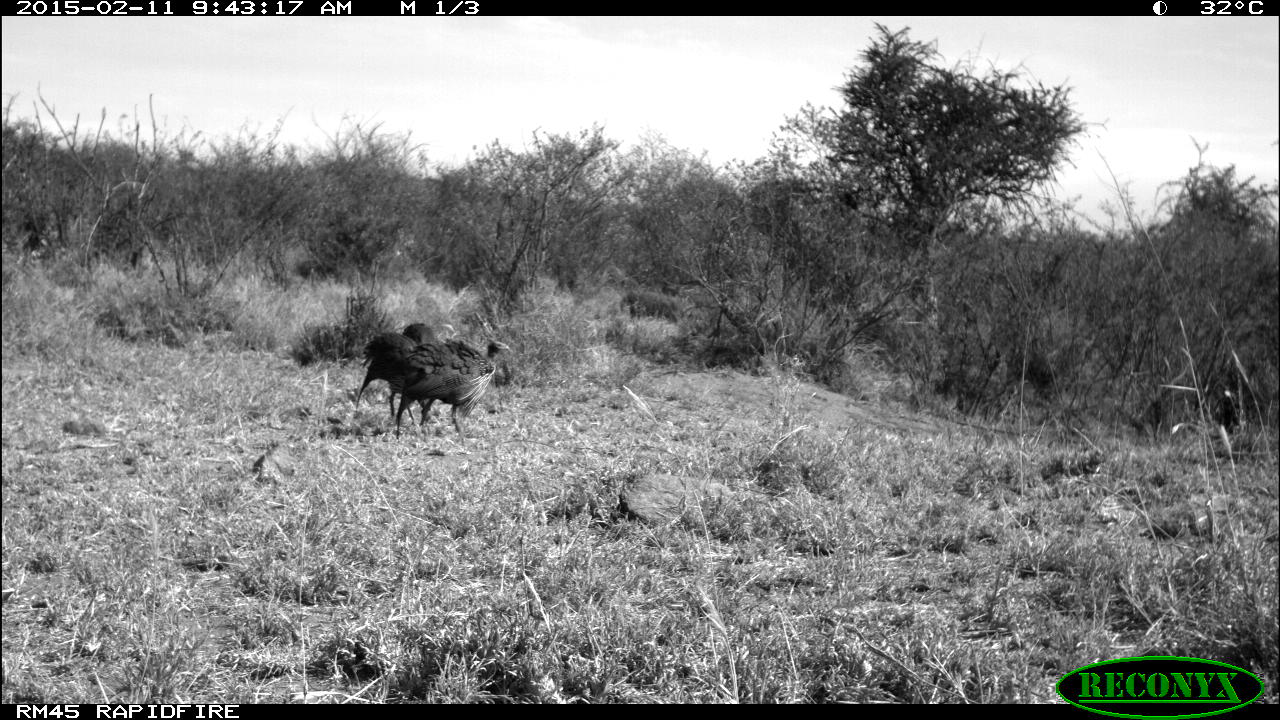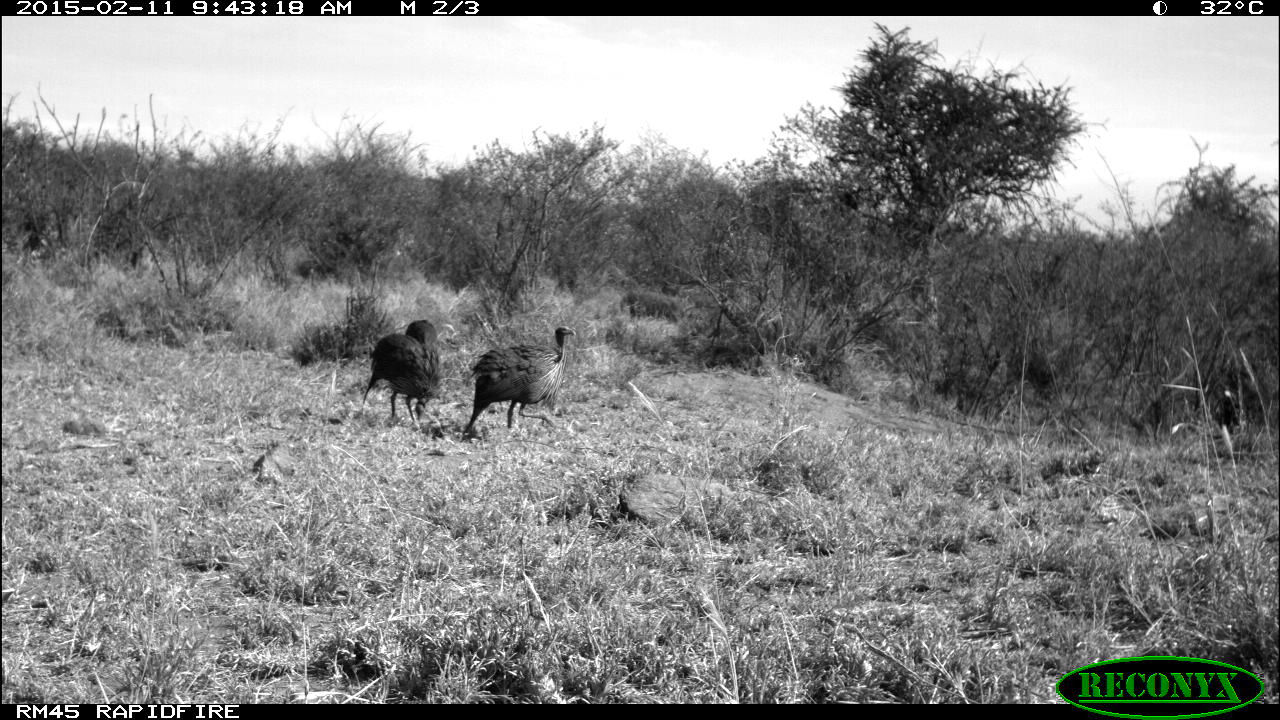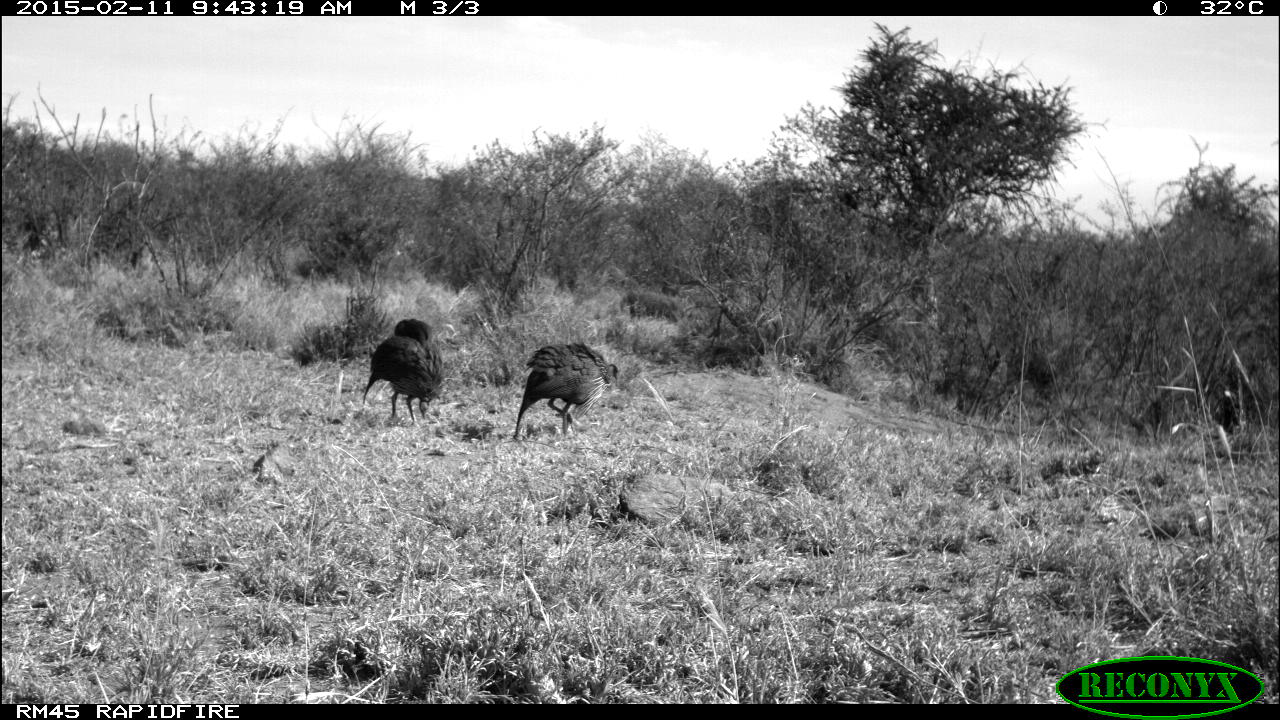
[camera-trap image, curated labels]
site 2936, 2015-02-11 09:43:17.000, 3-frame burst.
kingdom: Animalia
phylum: Chordata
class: Aves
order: Galliformes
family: Numididae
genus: Acryllium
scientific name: Acryllium vulturinum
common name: vulturine guineafowl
Acryllium vulturinum (vulturine guineafowl), count 6.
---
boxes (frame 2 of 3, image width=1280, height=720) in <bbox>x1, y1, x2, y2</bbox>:
acryllium vulturinum: <bbox>462, 325, 574, 438</bbox>; <bbox>362, 319, 441, 427</bbox>